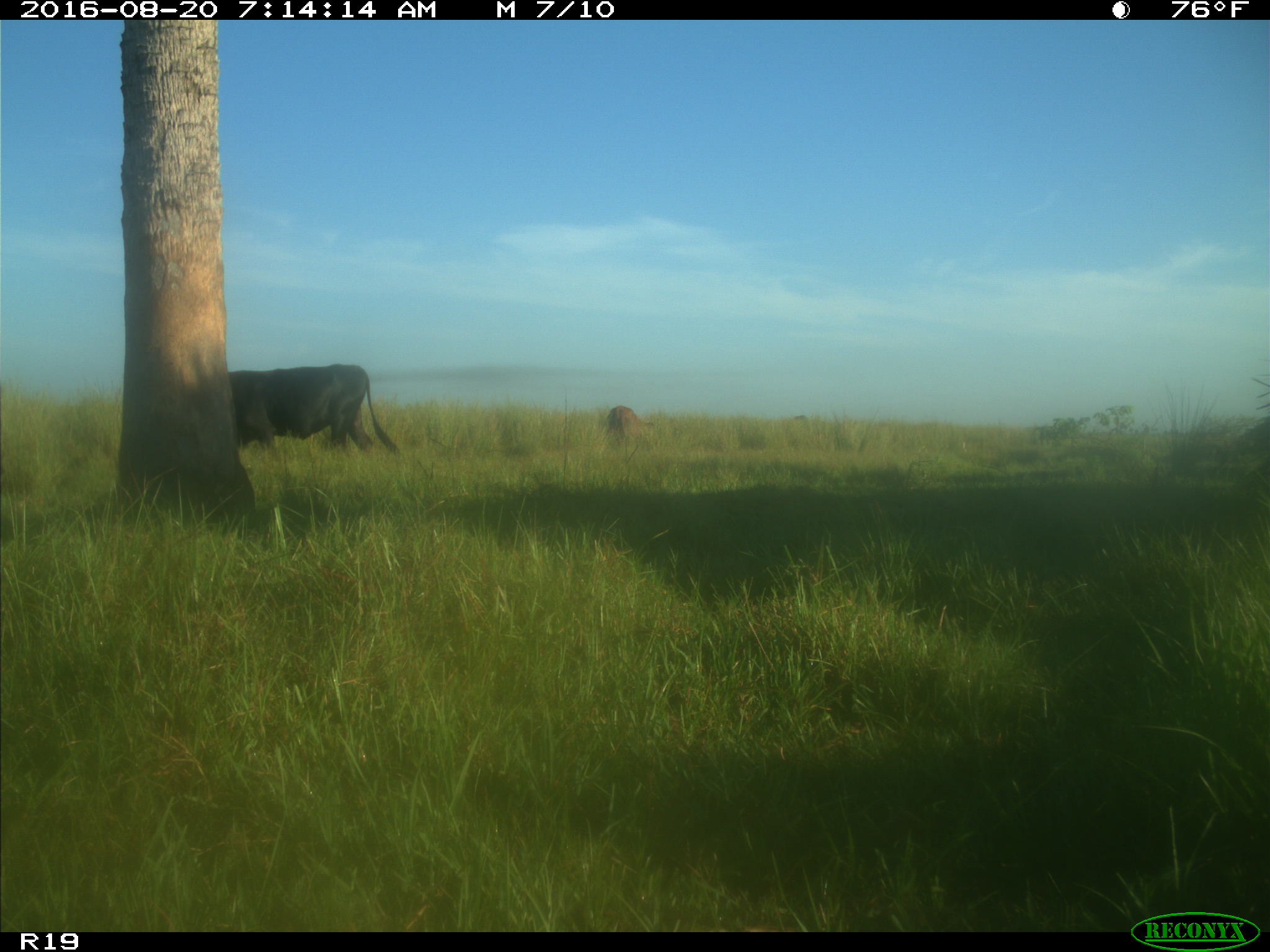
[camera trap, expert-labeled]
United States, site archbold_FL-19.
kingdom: Animalia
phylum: Chordata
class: Mammalia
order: Artiodactyla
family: Bovidae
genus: Bos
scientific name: Bos taurus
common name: domestic cow